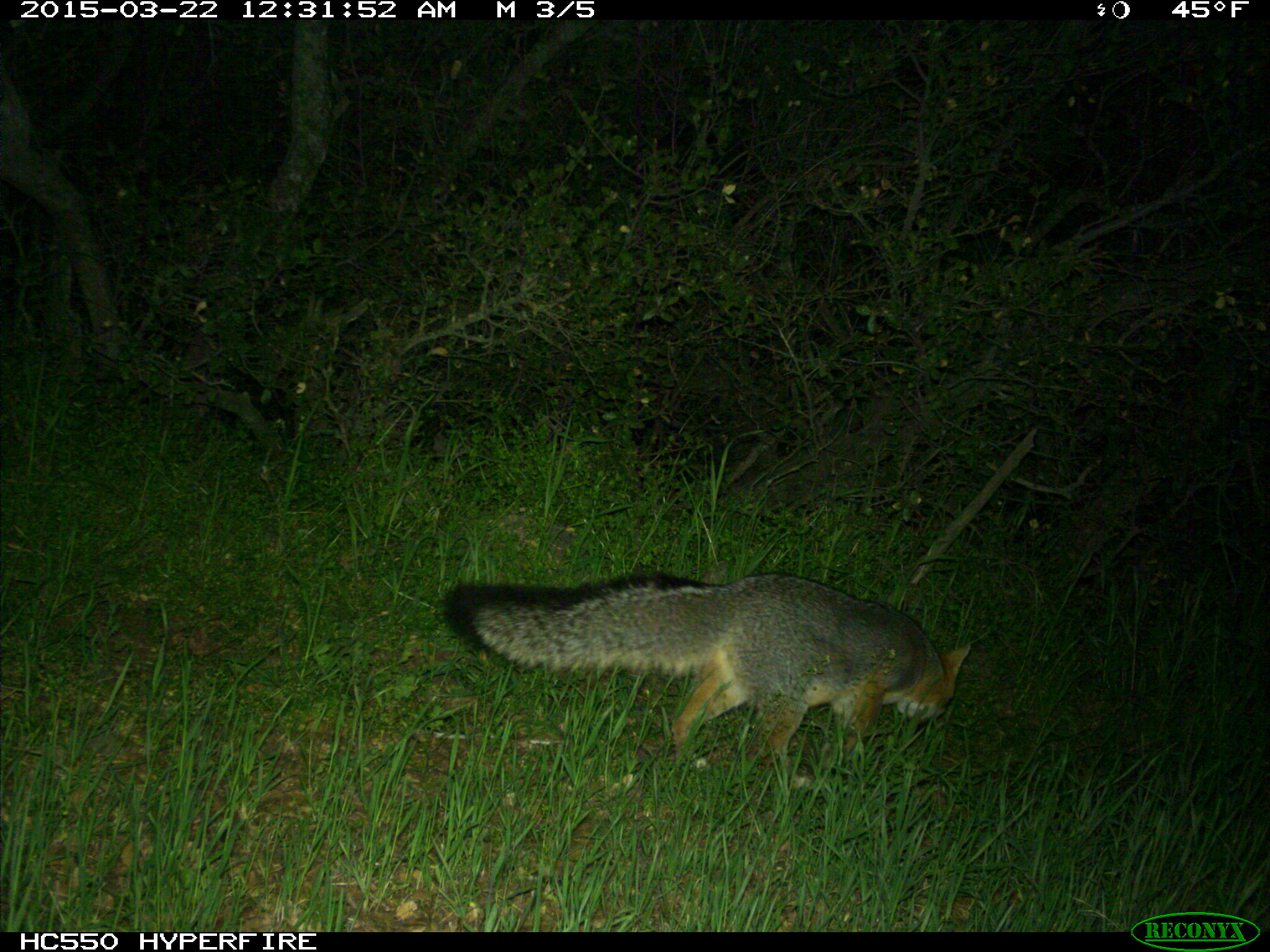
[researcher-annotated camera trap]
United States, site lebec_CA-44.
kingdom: Animalia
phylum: Chordata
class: Mammalia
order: Carnivora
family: Canidae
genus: Urocyon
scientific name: Urocyon cinereoargenteus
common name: gray fox